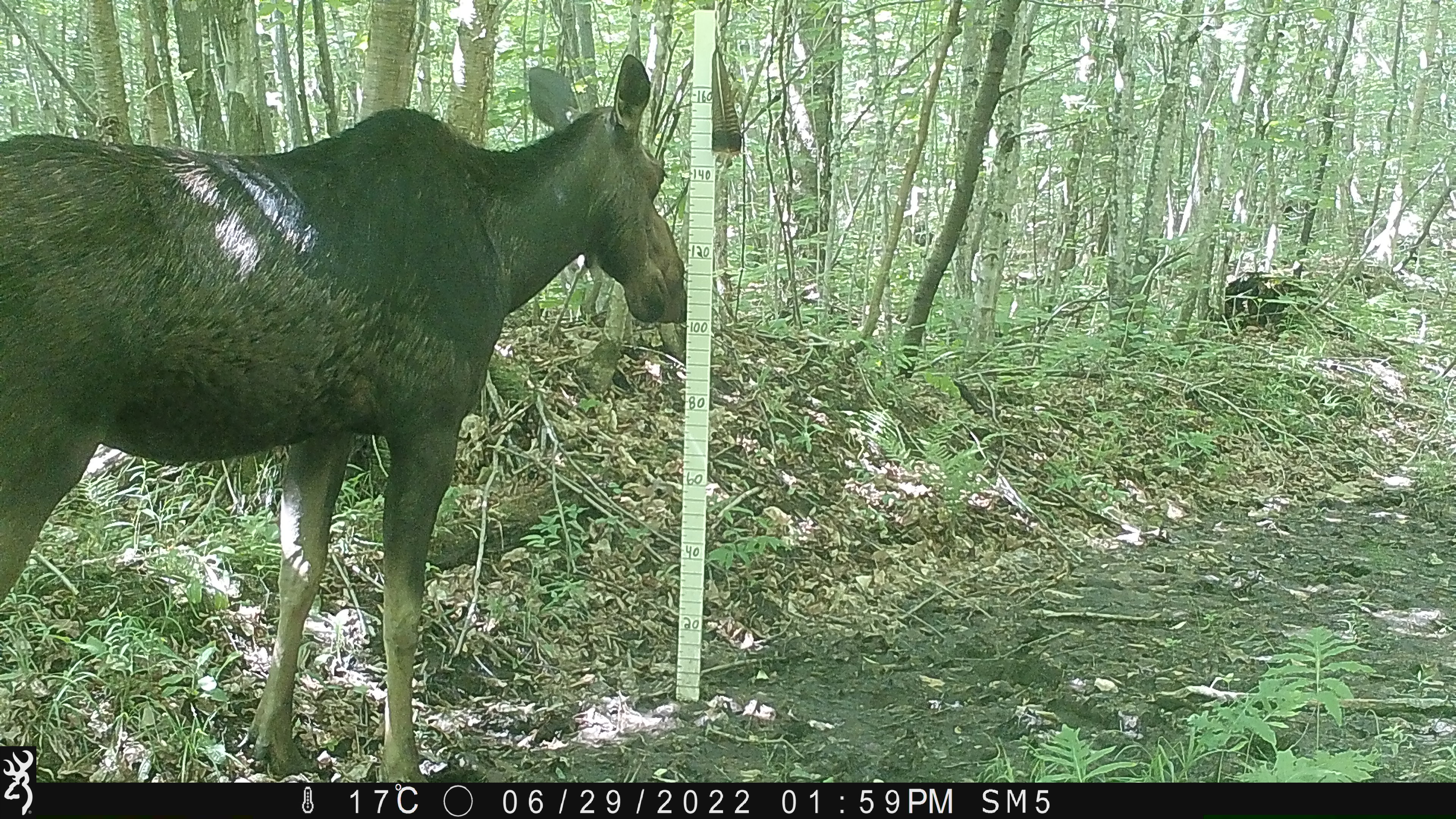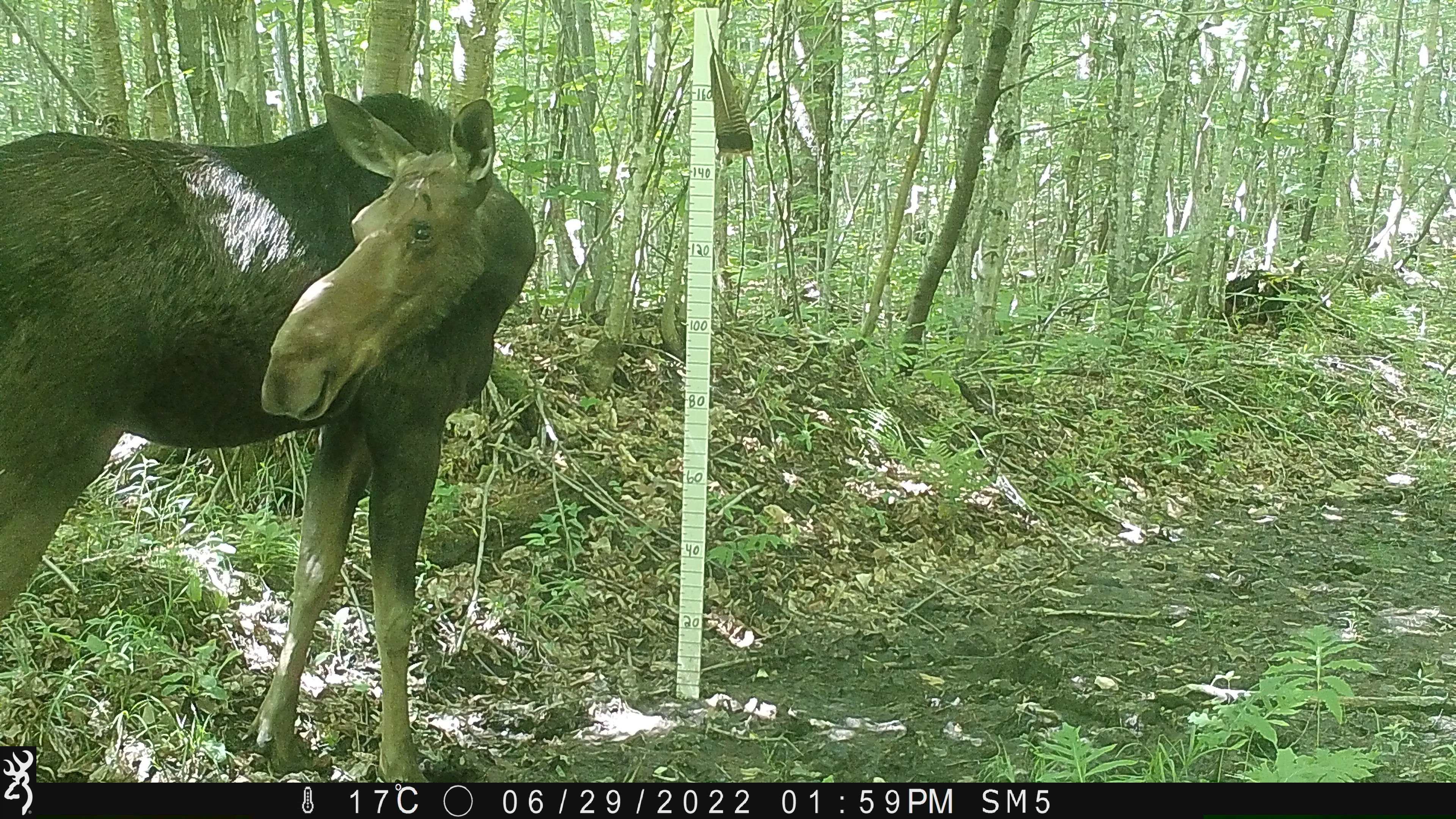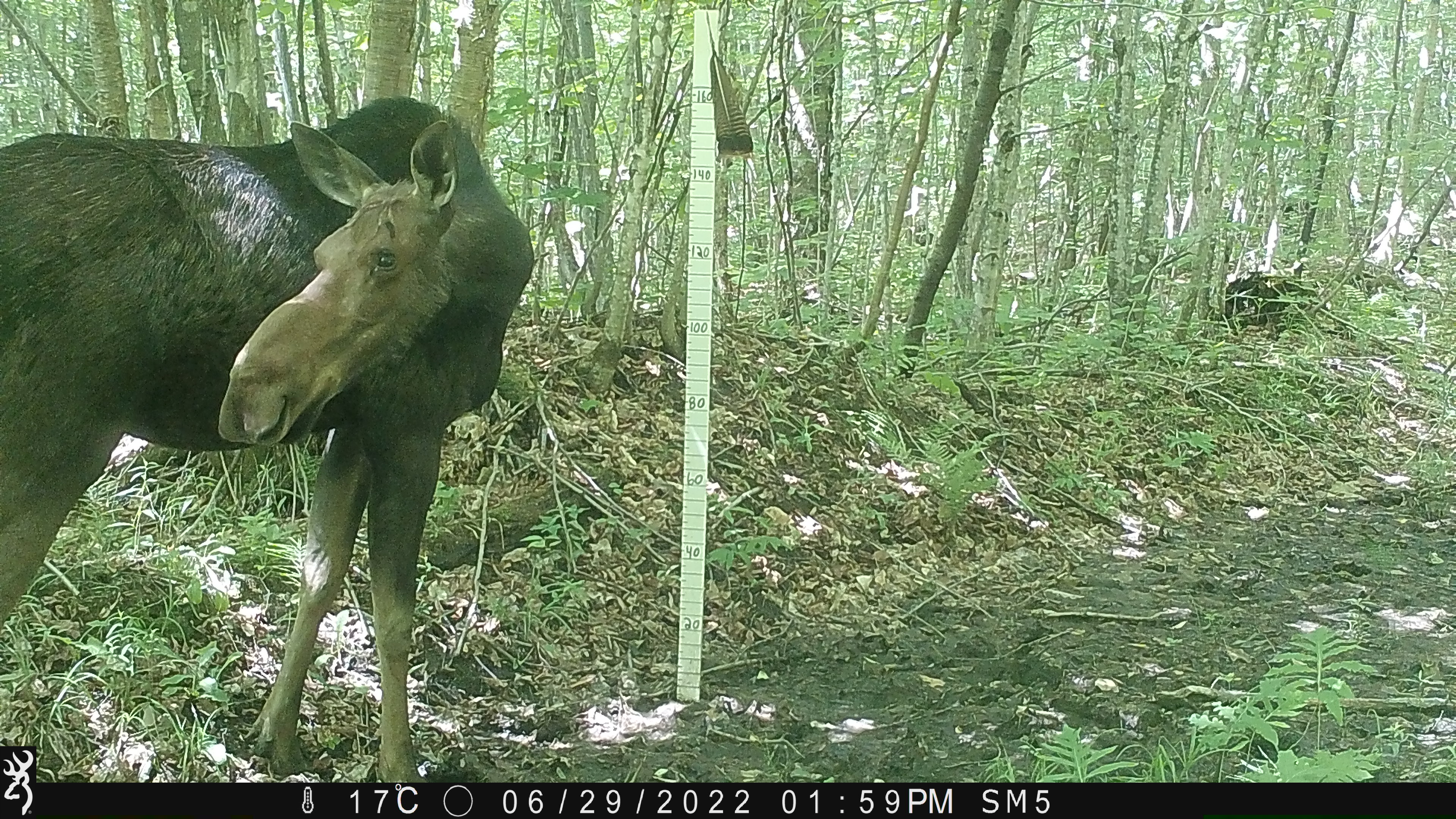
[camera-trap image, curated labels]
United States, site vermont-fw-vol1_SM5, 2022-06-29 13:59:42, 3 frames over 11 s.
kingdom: Animalia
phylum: Chordata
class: Mammalia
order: Artiodactyla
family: Cervidae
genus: Alces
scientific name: Alces alces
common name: moose